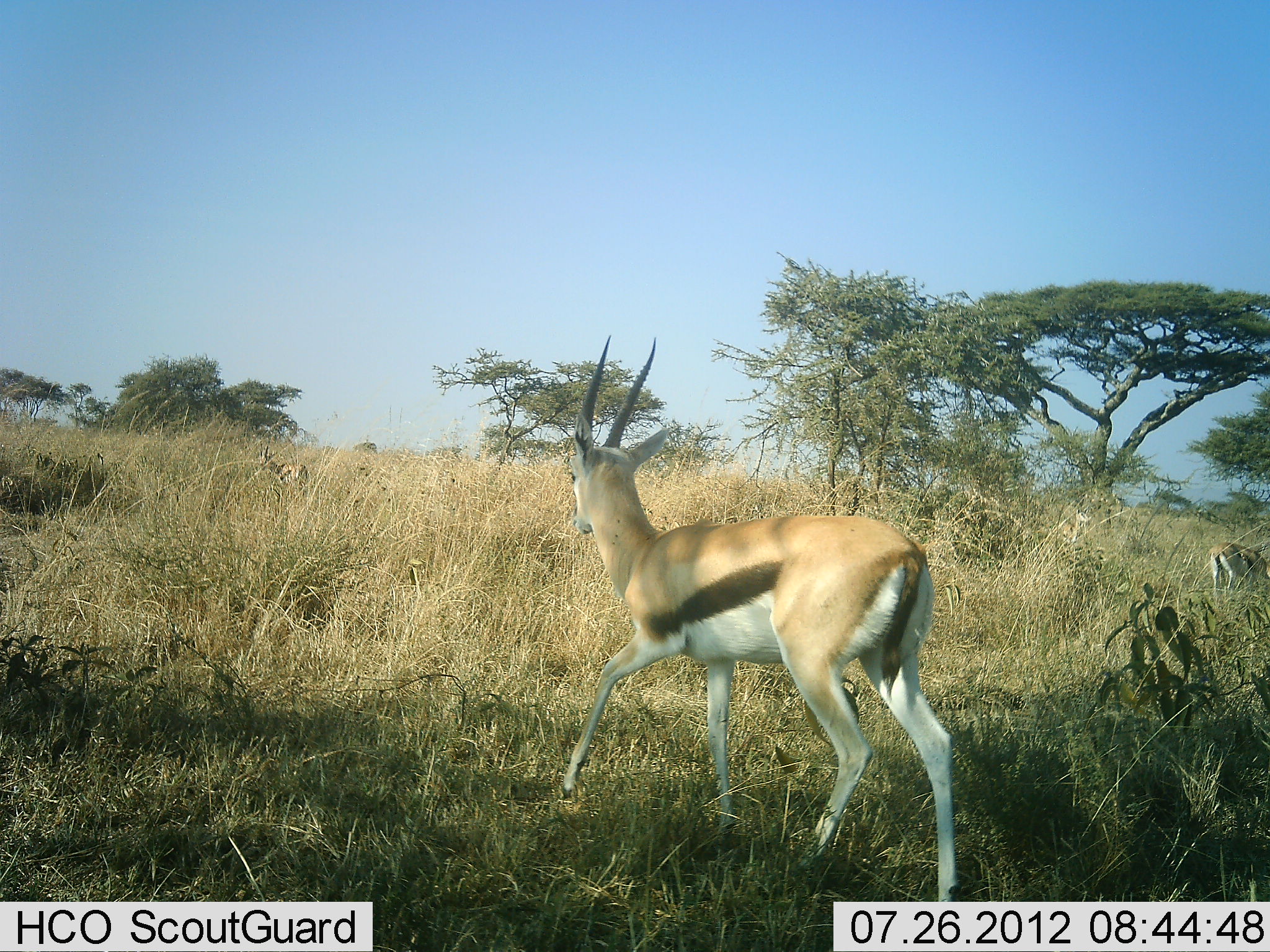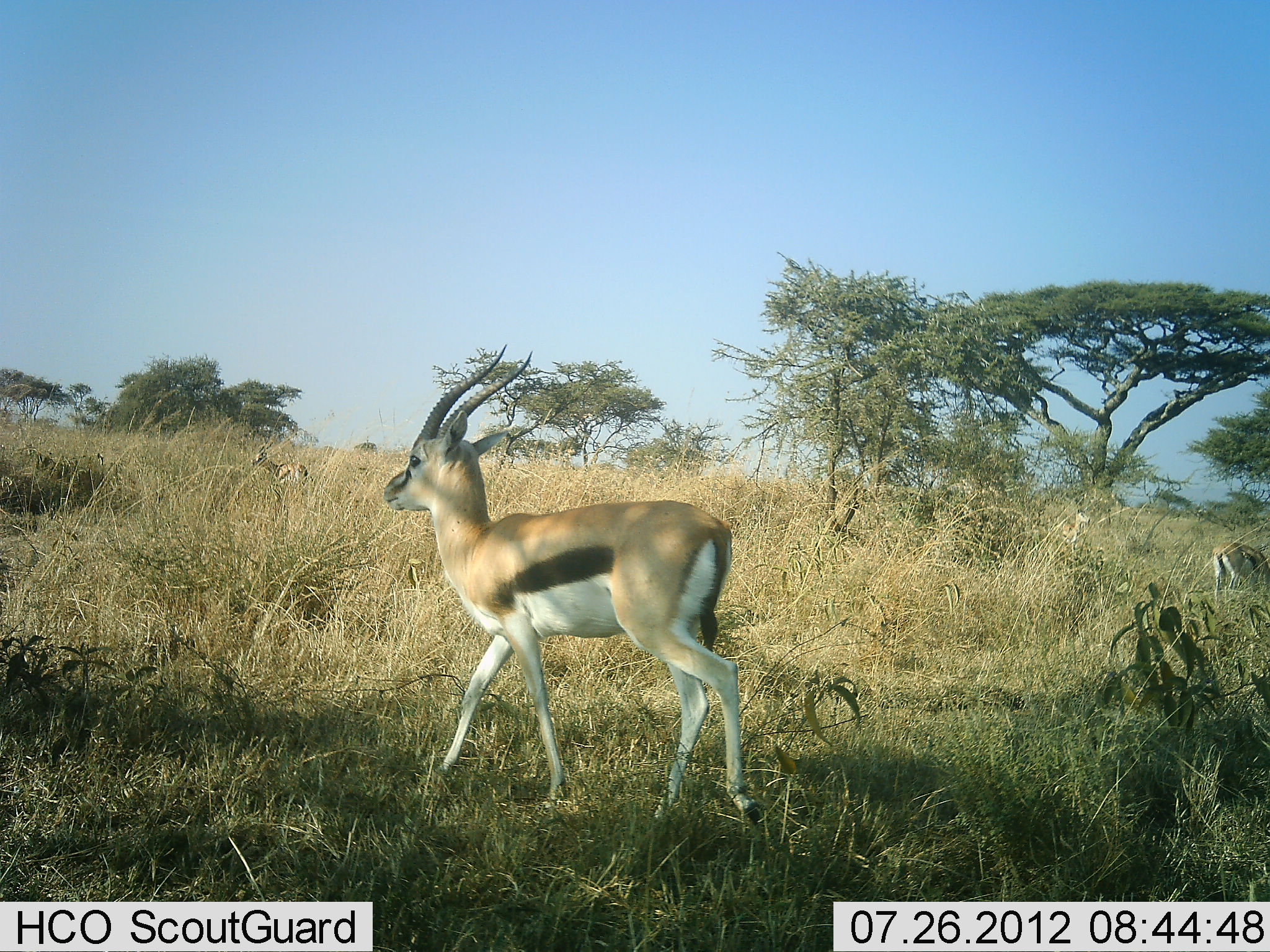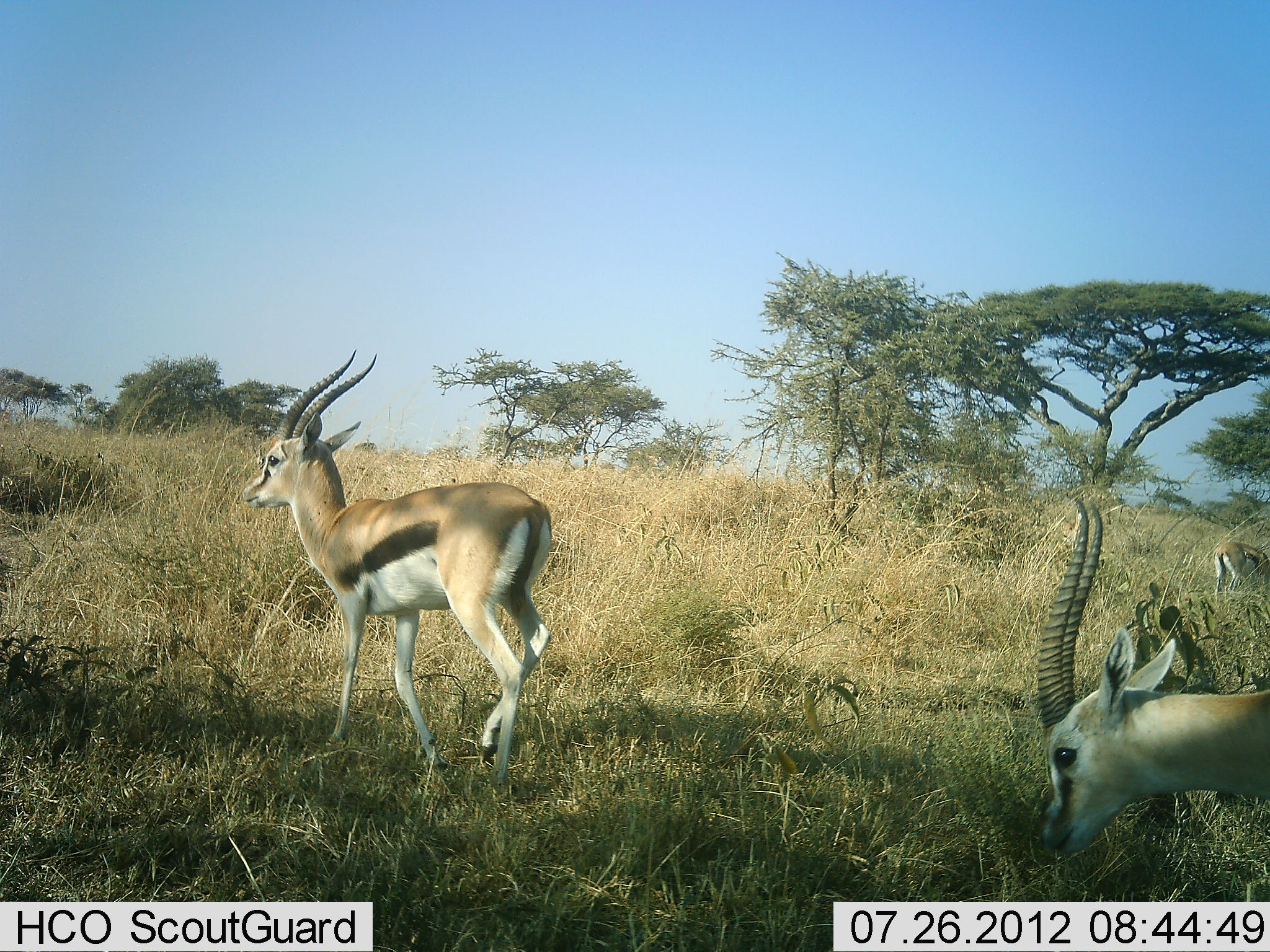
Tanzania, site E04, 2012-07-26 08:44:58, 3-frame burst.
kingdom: Animalia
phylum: Chordata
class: Mammalia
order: Artiodactyla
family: Bovidae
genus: Eudorcas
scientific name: Eudorcas thomsonii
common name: thomson's gazelle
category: gazellethomsons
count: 4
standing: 40%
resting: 0%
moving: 90%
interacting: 0%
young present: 0%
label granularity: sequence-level